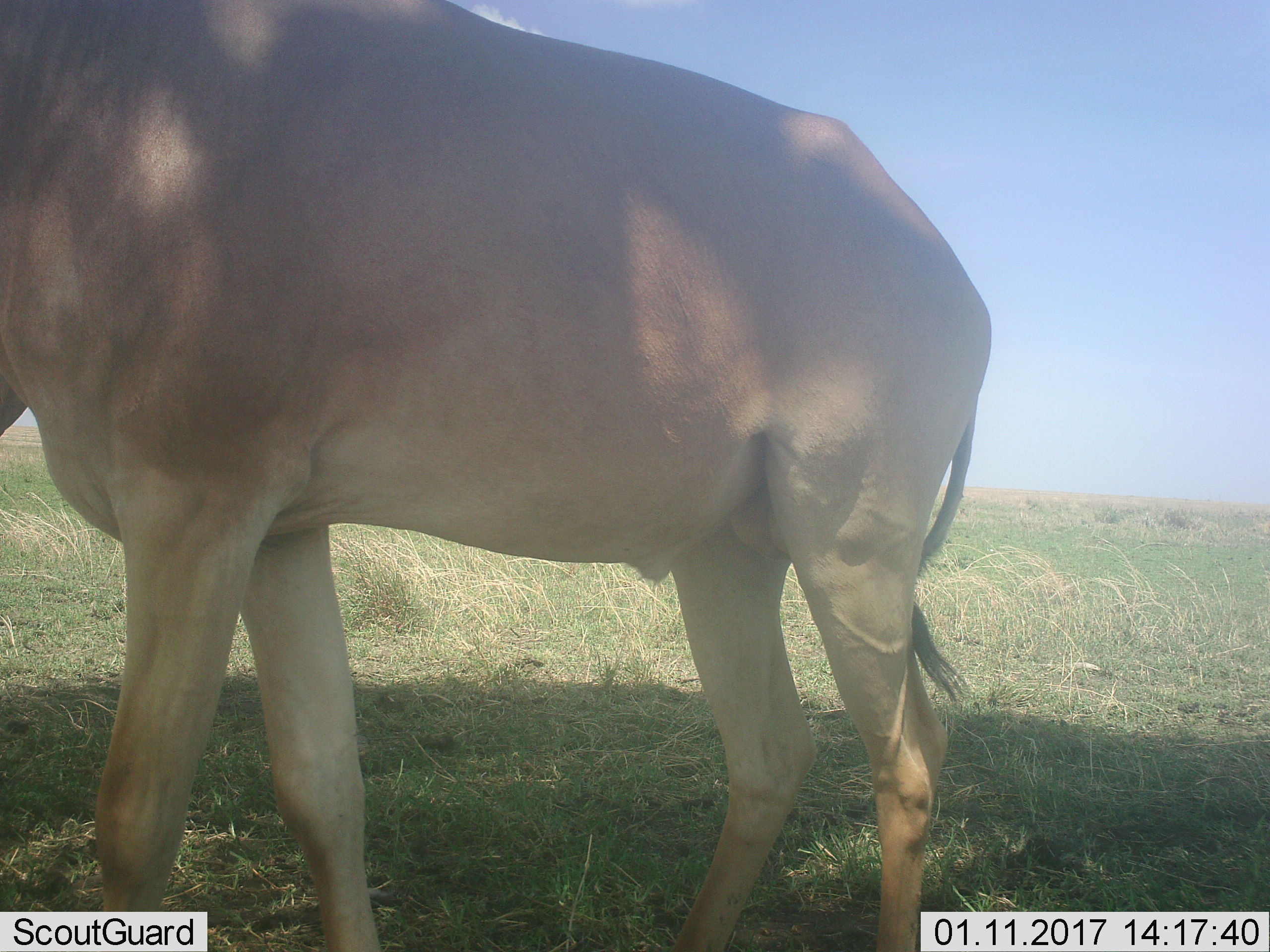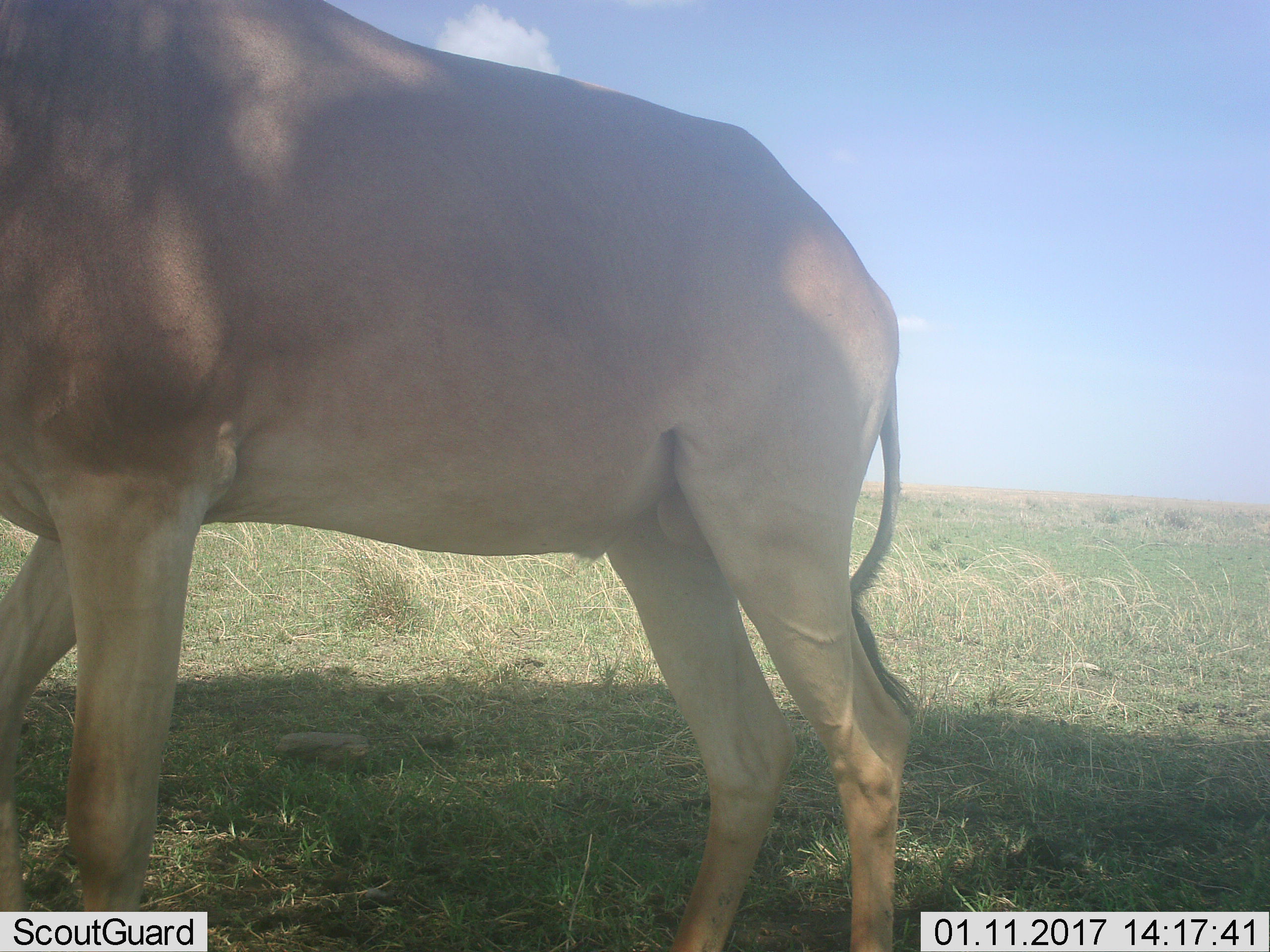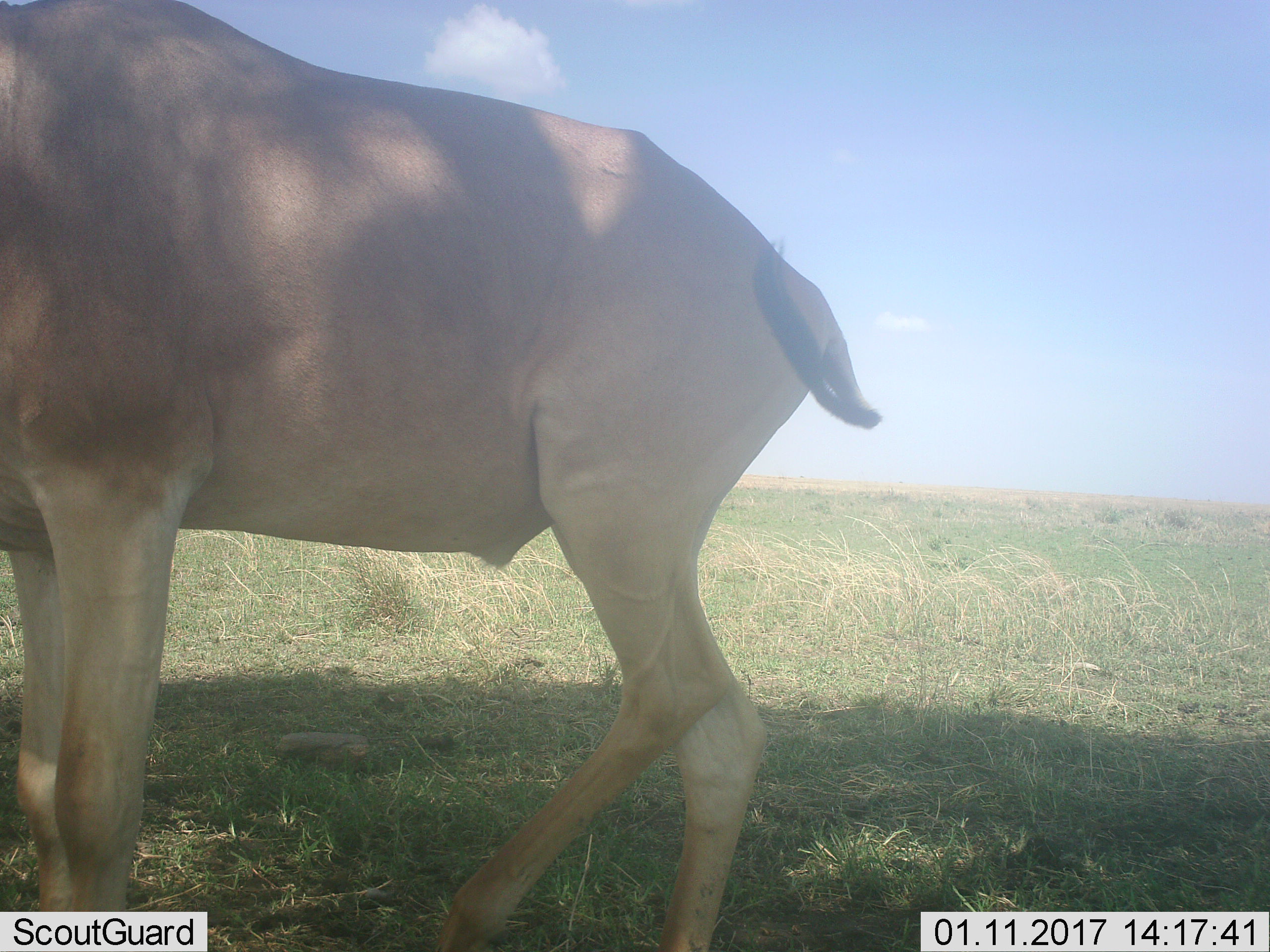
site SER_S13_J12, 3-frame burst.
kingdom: Animalia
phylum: Chordata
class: Mammalia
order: Artiodactyla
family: Bovidae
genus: Alcelaphus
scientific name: Alcelaphus buselaphus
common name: hartebeest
Hartebeest (Alcelaphus buselaphus), count 1. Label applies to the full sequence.